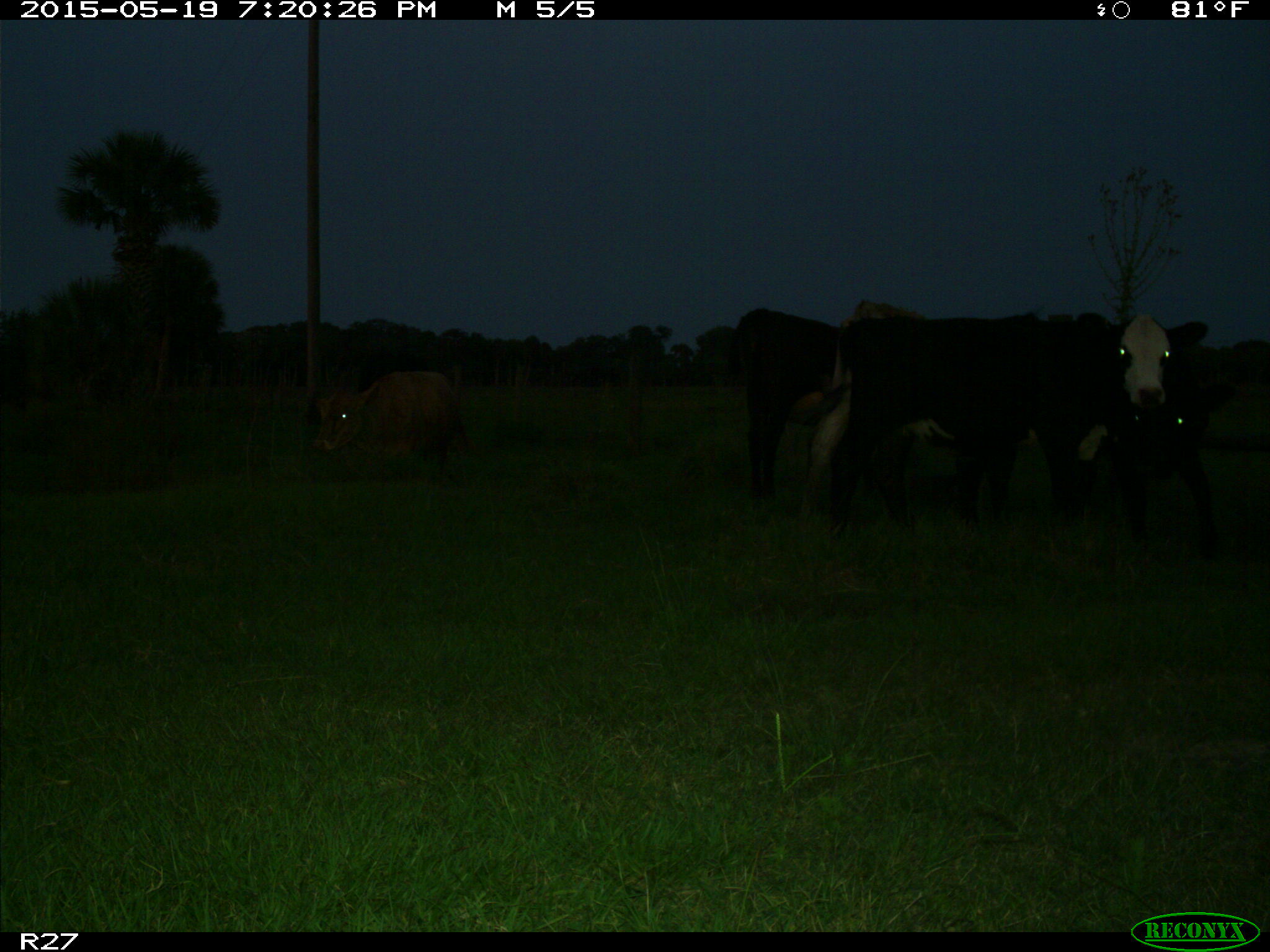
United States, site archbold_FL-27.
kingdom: Animalia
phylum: Chordata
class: Mammalia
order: Artiodactyla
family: Bovidae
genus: Bos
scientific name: Bos taurus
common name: domestic cow